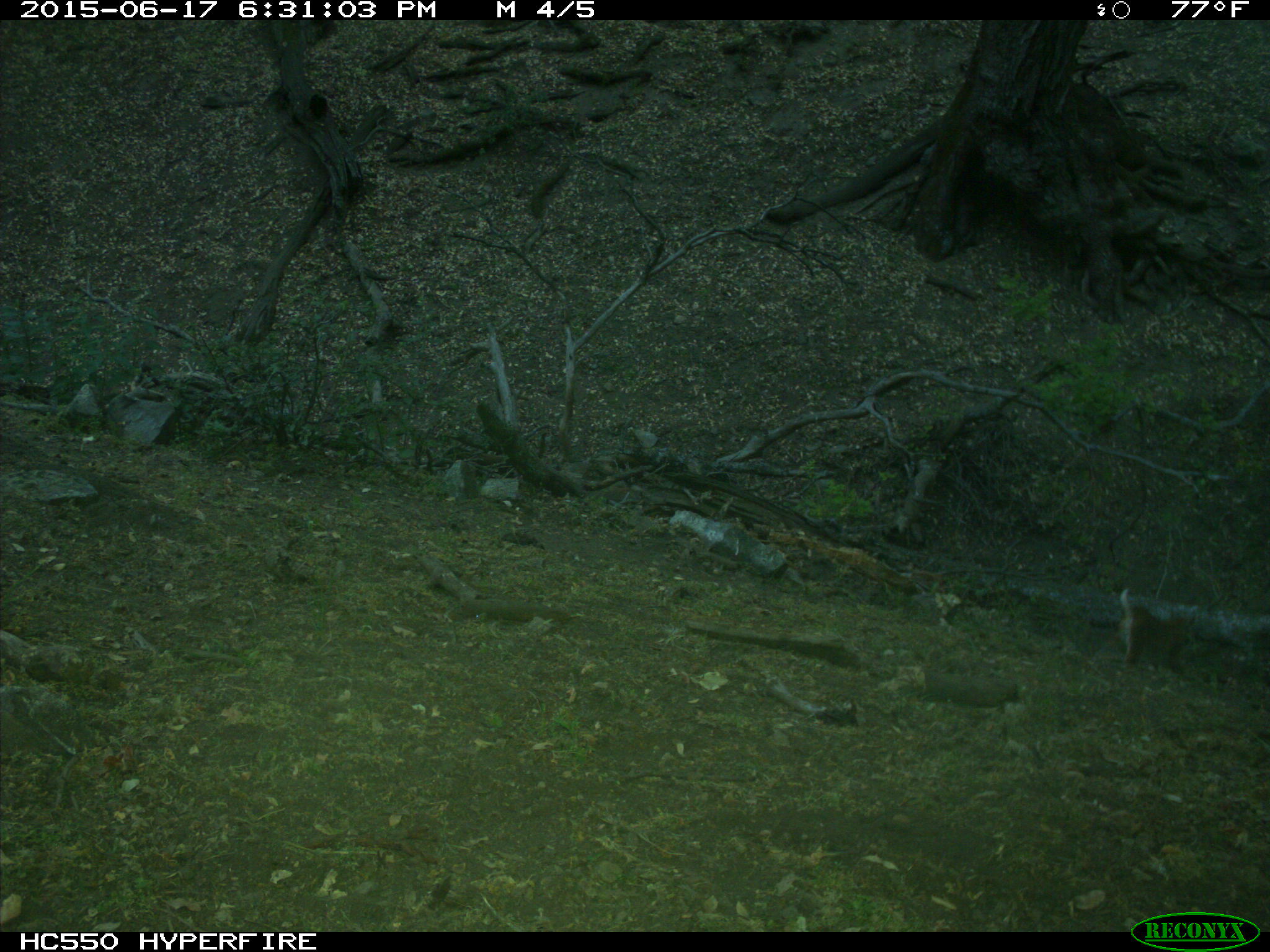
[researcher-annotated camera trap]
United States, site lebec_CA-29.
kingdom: Animalia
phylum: Chordata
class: Mammalia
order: Carnivora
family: Felidae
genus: Lynx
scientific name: Lynx rufus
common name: bobcat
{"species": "Lynx rufus (bobcat)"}